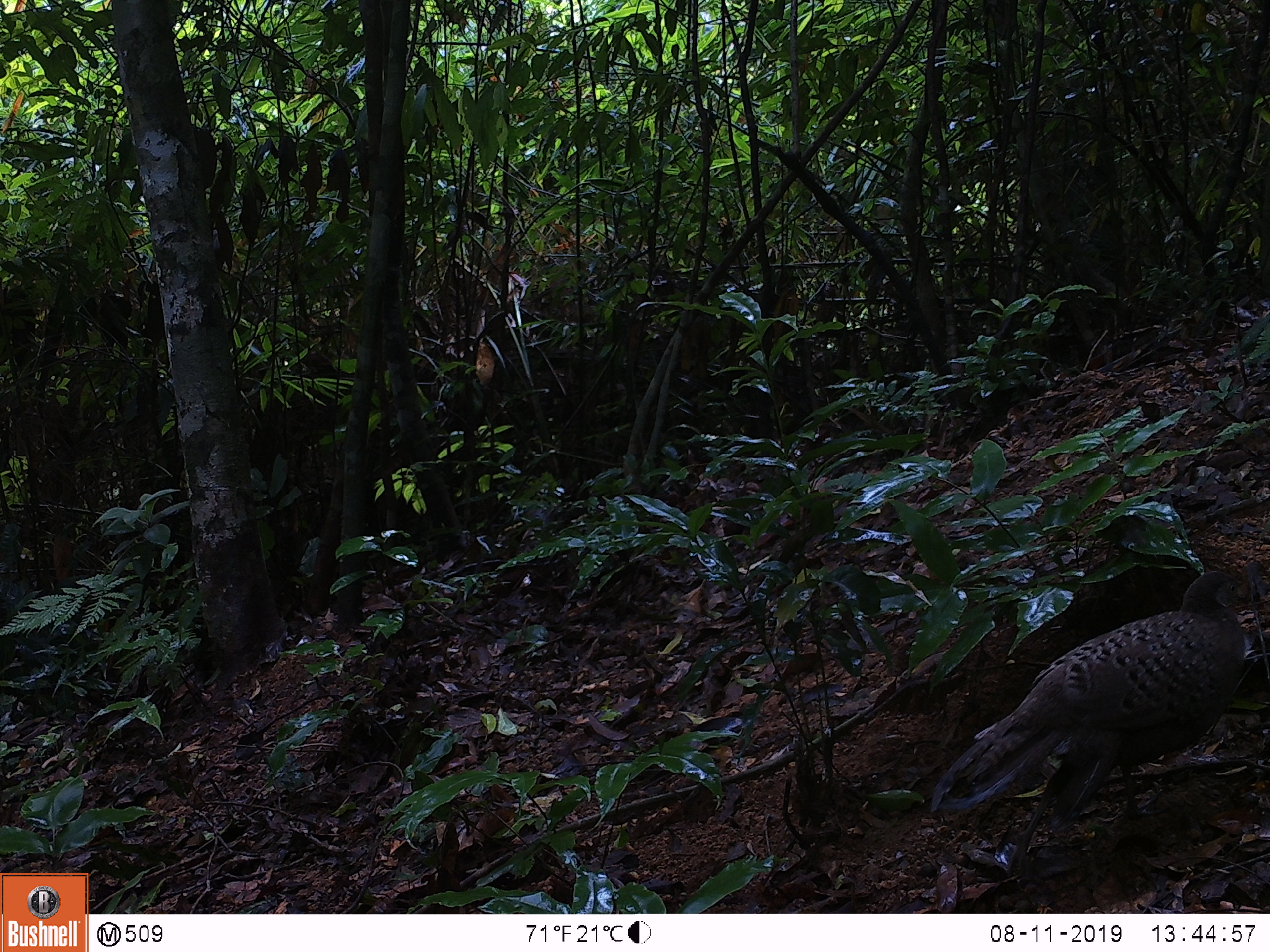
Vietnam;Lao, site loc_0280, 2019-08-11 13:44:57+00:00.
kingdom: Animalia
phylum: Chordata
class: Aves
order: Galliformes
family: Phasianidae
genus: Polyplectron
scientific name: Polyplectron bicalcaratum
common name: gray peacock-pheasant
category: grey peacock pheasant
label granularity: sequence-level